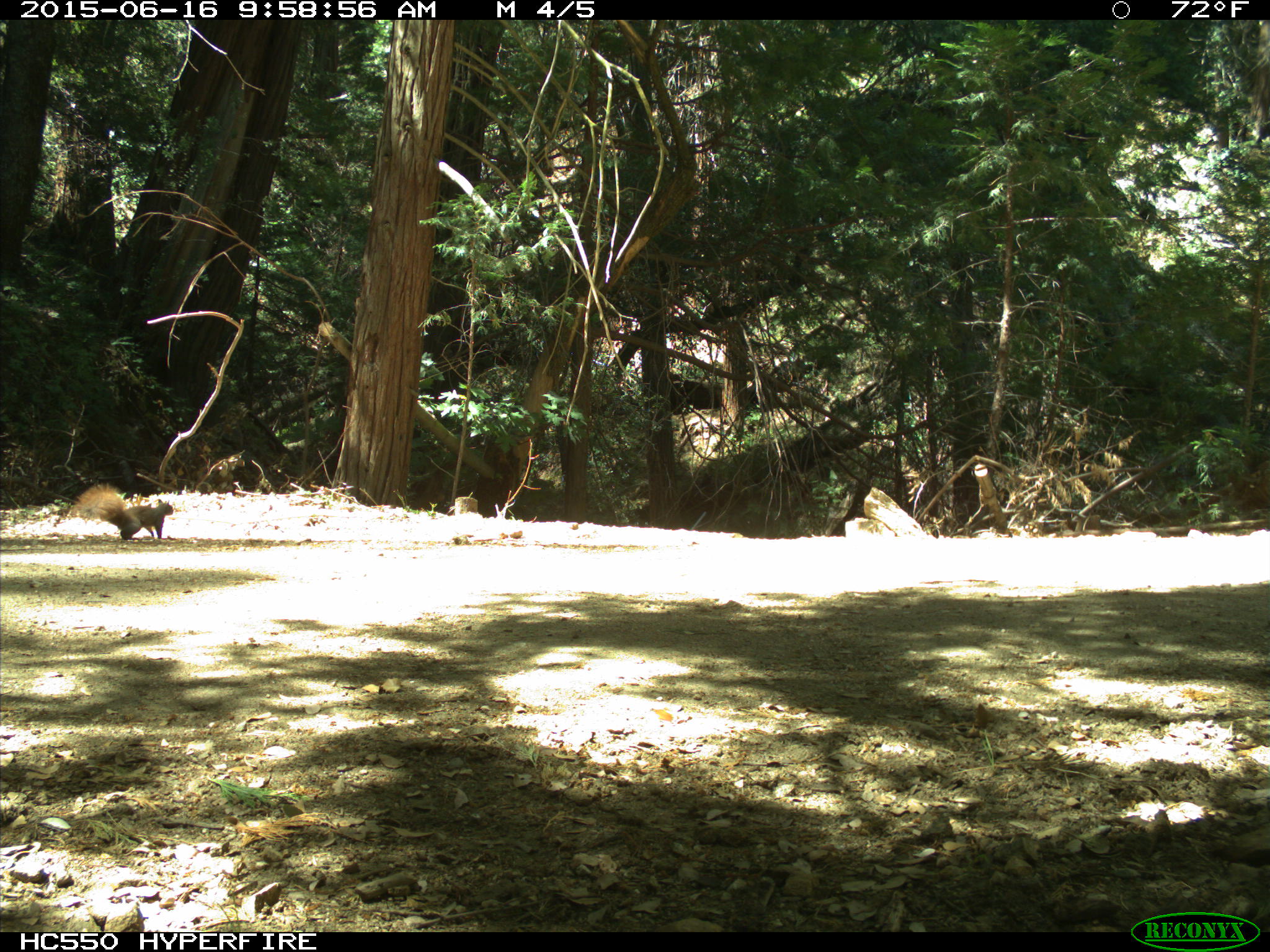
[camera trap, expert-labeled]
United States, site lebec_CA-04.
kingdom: Animalia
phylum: Chordata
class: Mammalia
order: Rodentia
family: Sciuridae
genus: Sciurus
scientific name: Sciurus carolinensis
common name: eastern gray squirrel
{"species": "Sciurus carolinensis (eastern gray squirrel)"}